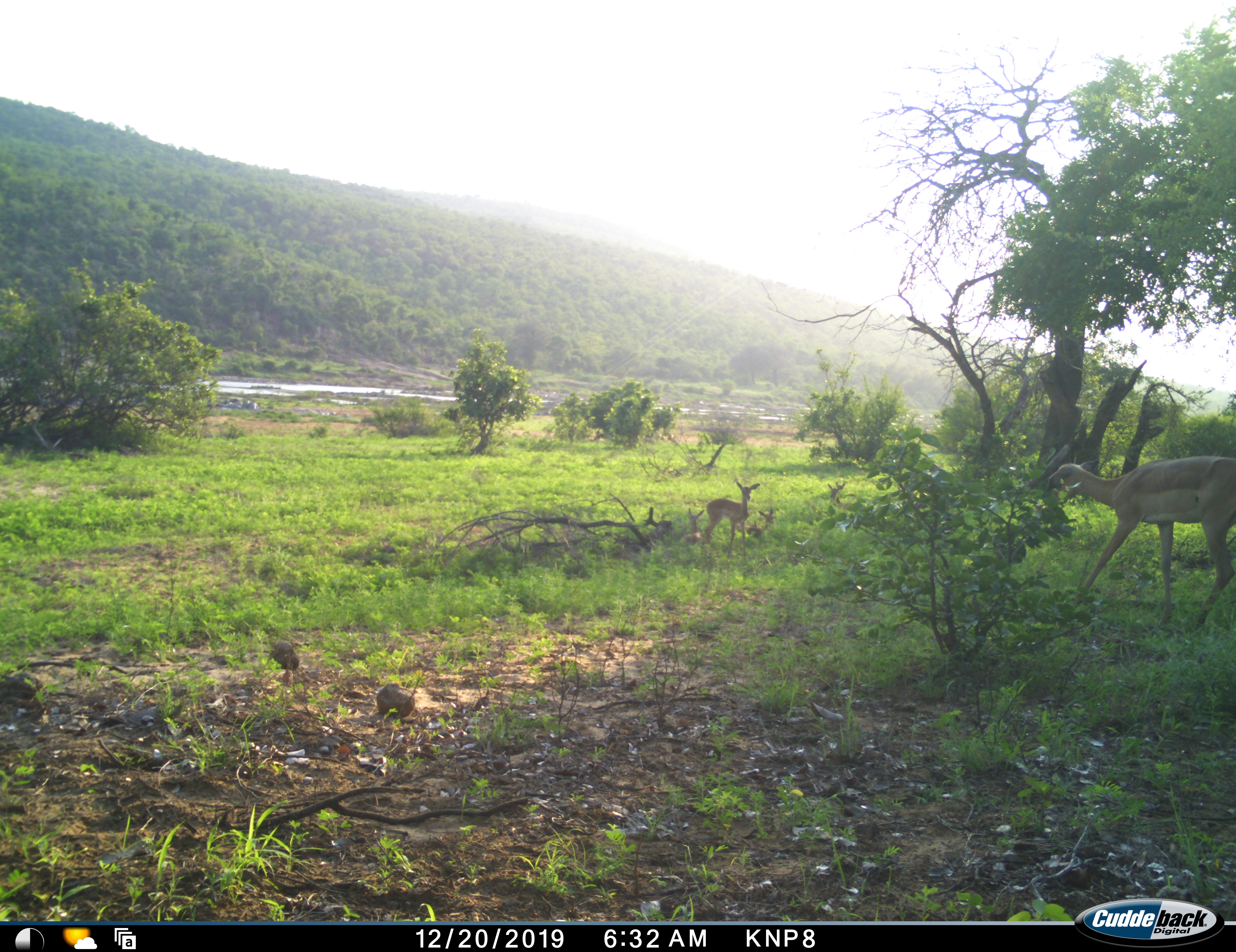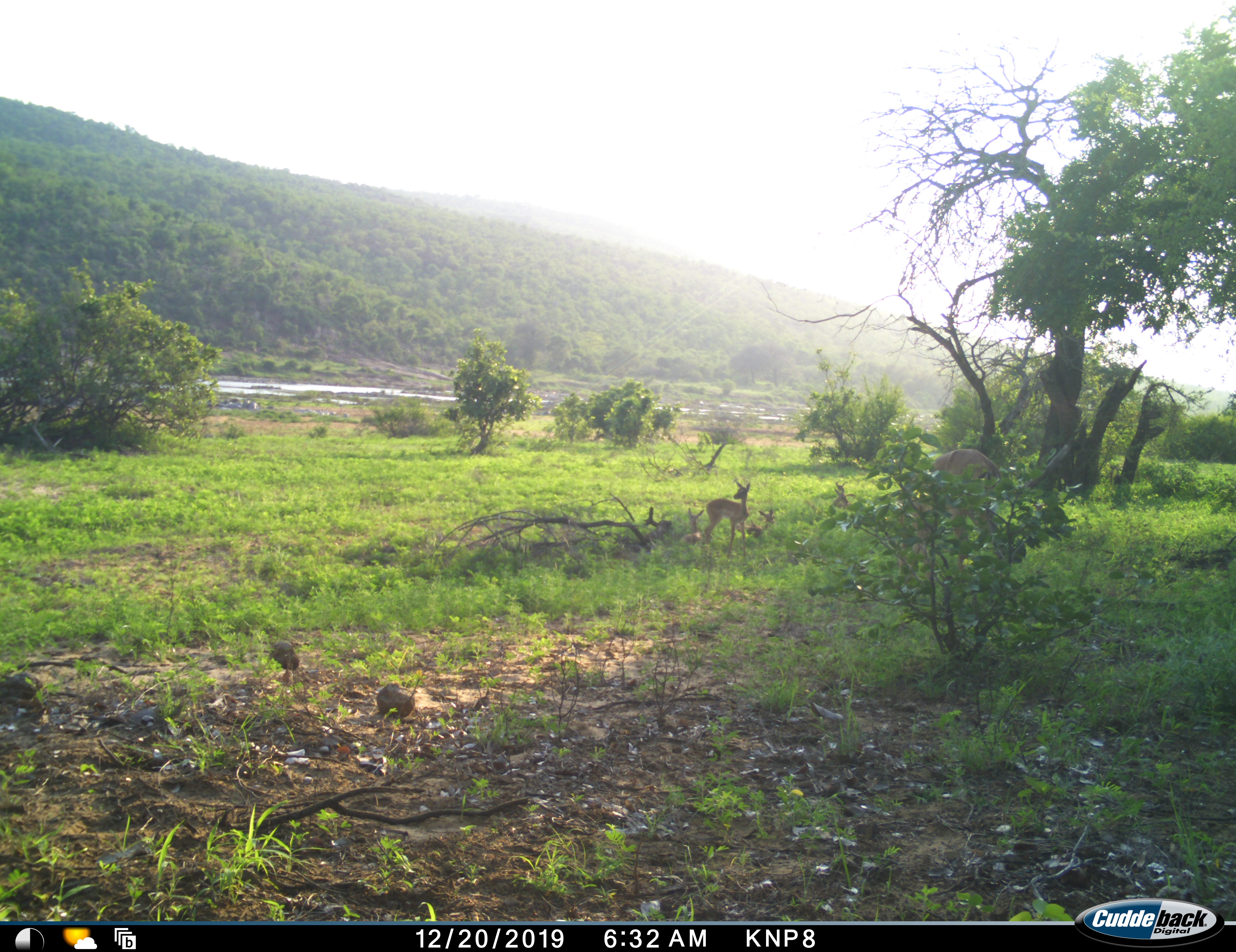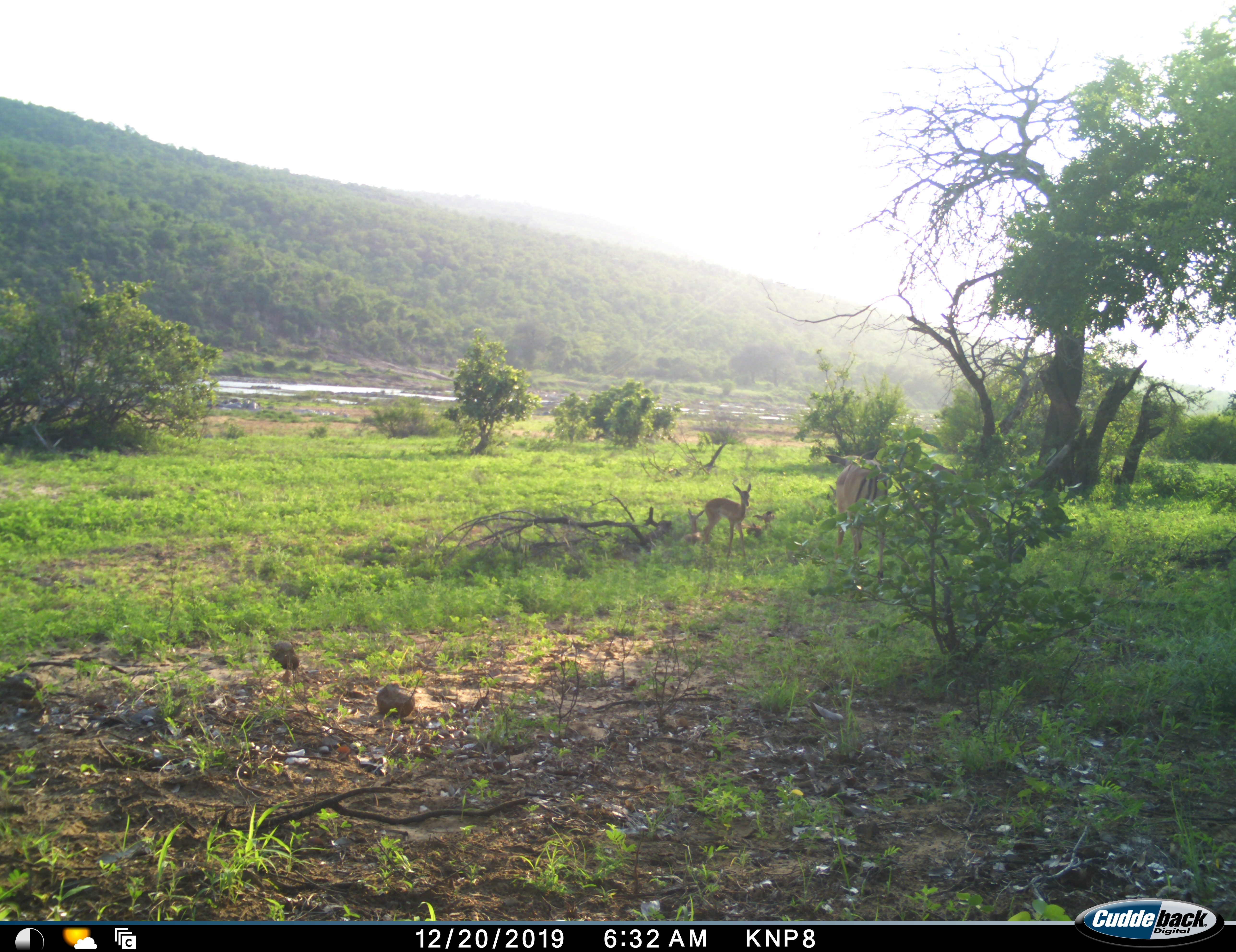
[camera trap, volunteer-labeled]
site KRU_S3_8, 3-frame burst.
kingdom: Animalia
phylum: Chordata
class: Mammalia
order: Artiodactyla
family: Bovidae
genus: Aepyceros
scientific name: Aepyceros melampus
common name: impala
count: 6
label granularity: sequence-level